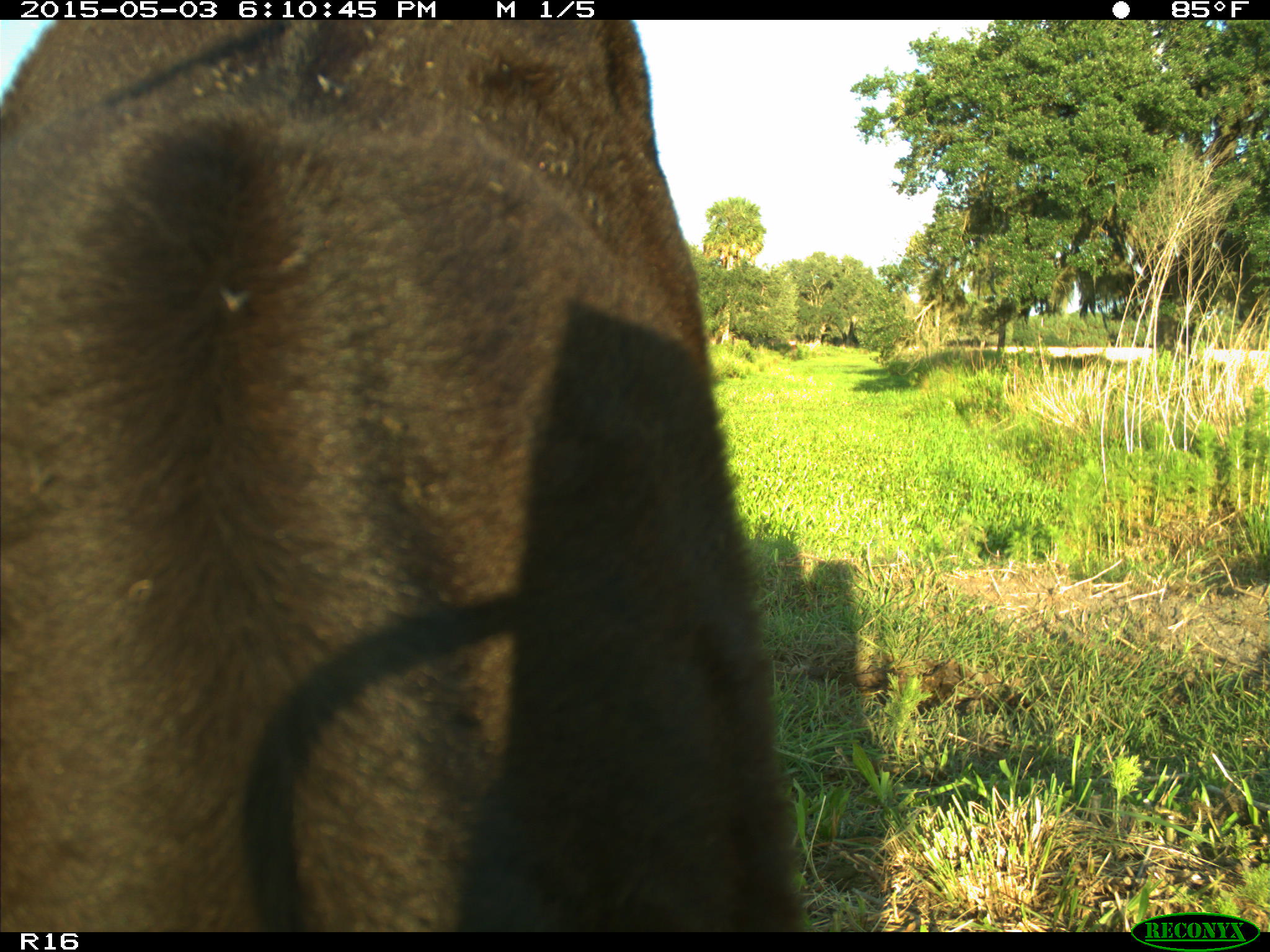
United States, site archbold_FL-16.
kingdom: Animalia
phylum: Chordata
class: Mammalia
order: Artiodactyla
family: Bovidae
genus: Bos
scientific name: Bos taurus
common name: domestic cow